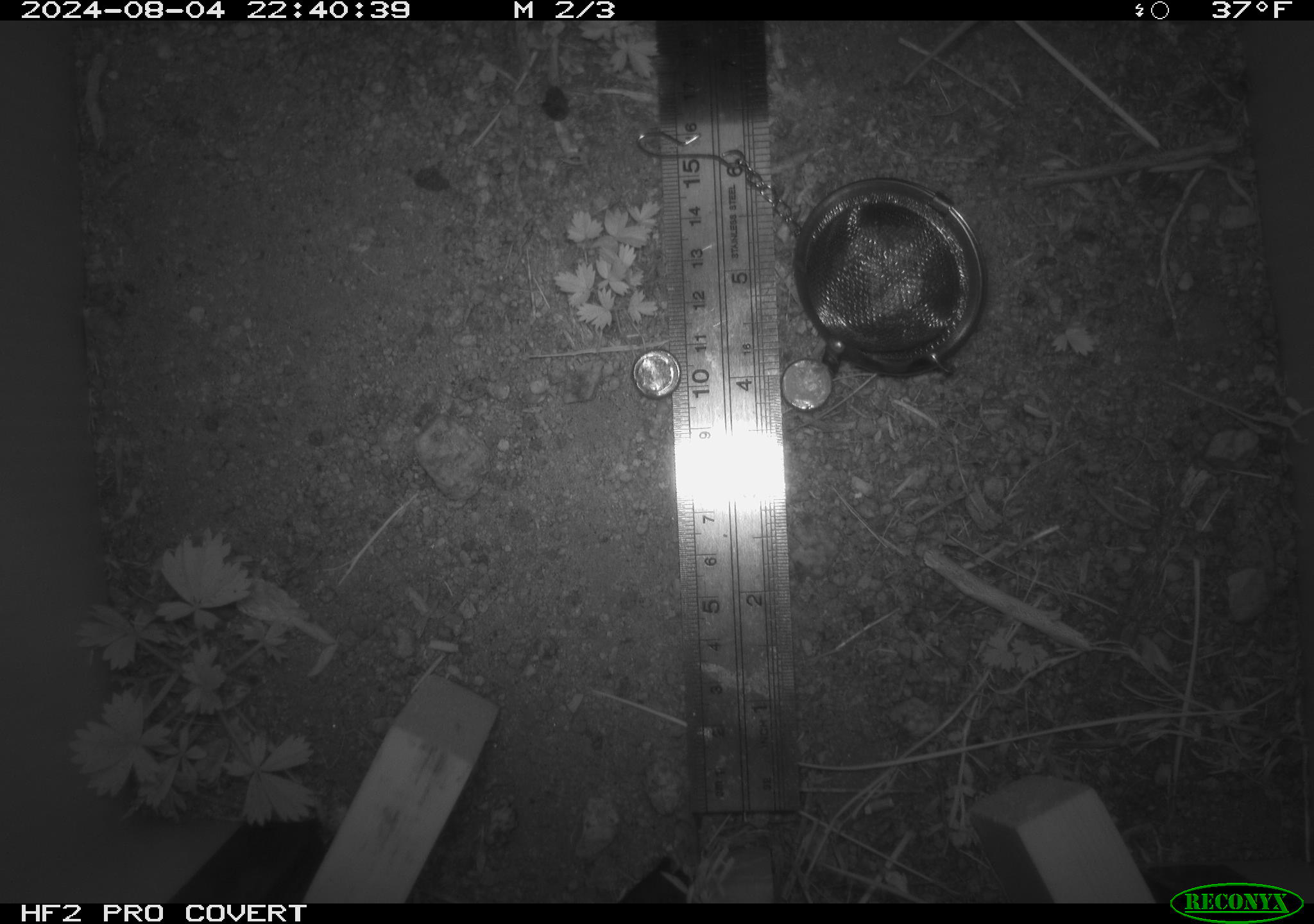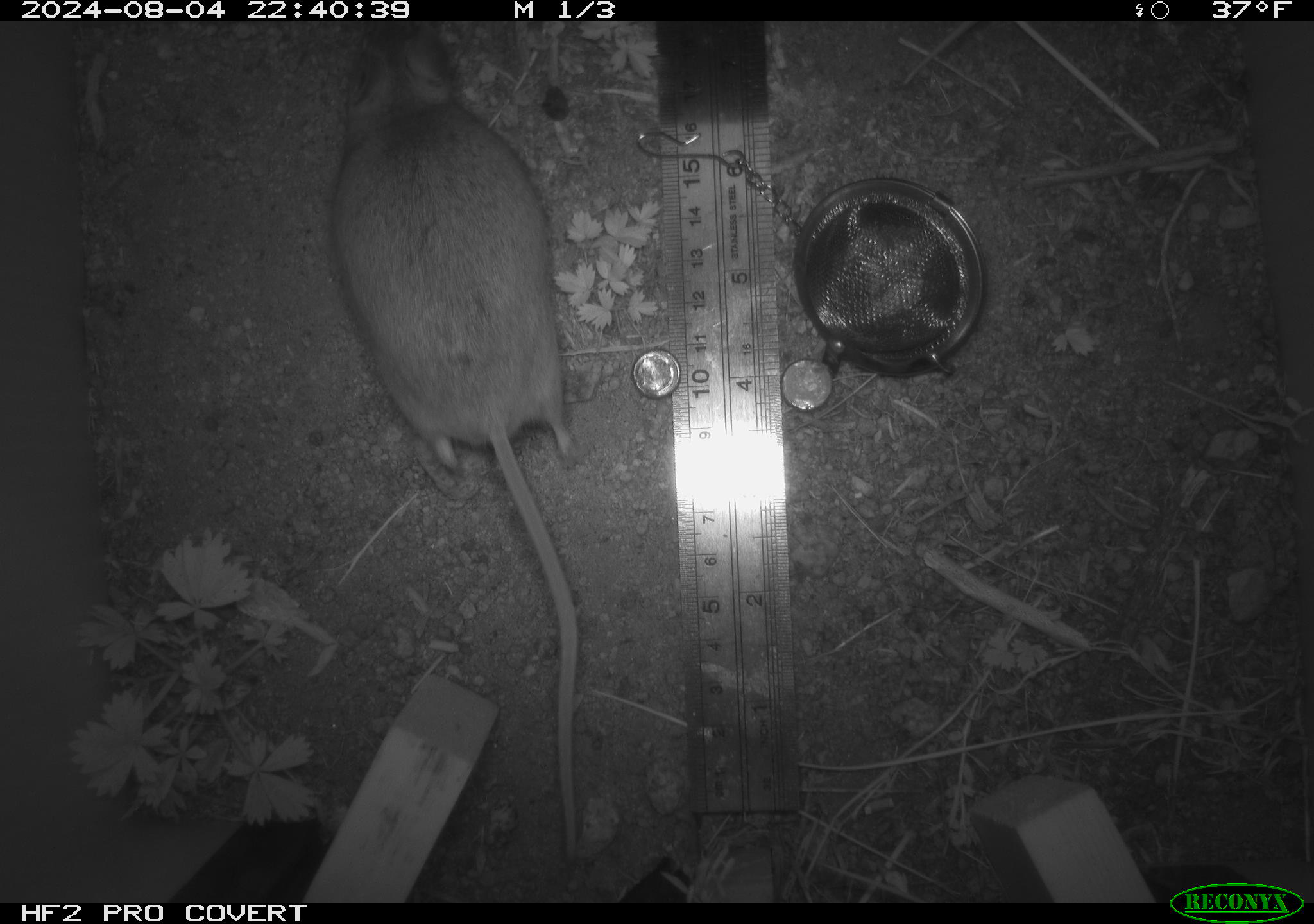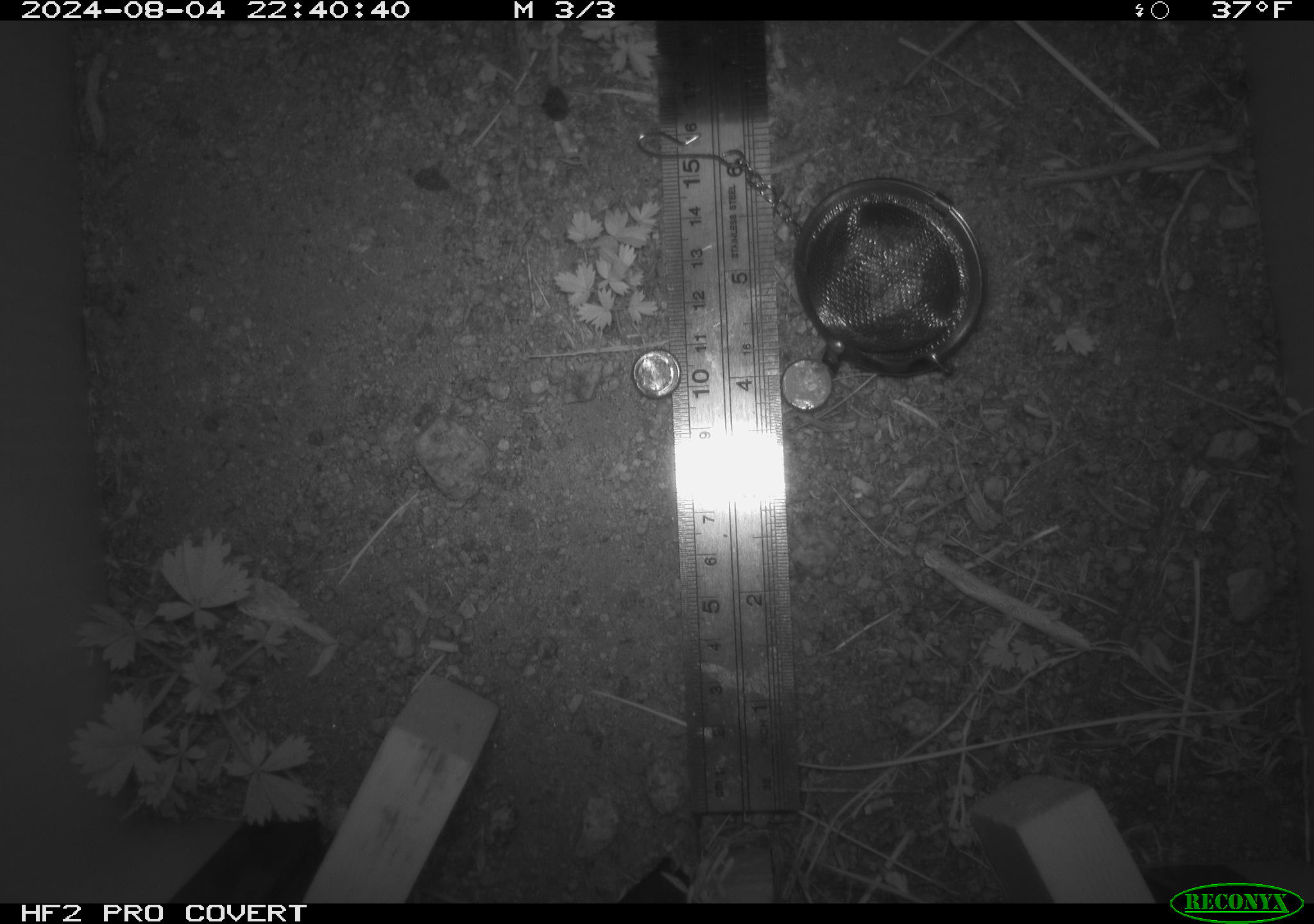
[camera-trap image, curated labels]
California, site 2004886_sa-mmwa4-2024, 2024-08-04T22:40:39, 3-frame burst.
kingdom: Animalia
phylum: Chordata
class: Mammalia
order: Rodentia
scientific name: Rodentia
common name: mouse species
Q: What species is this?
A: Mouse species (Rodentia).